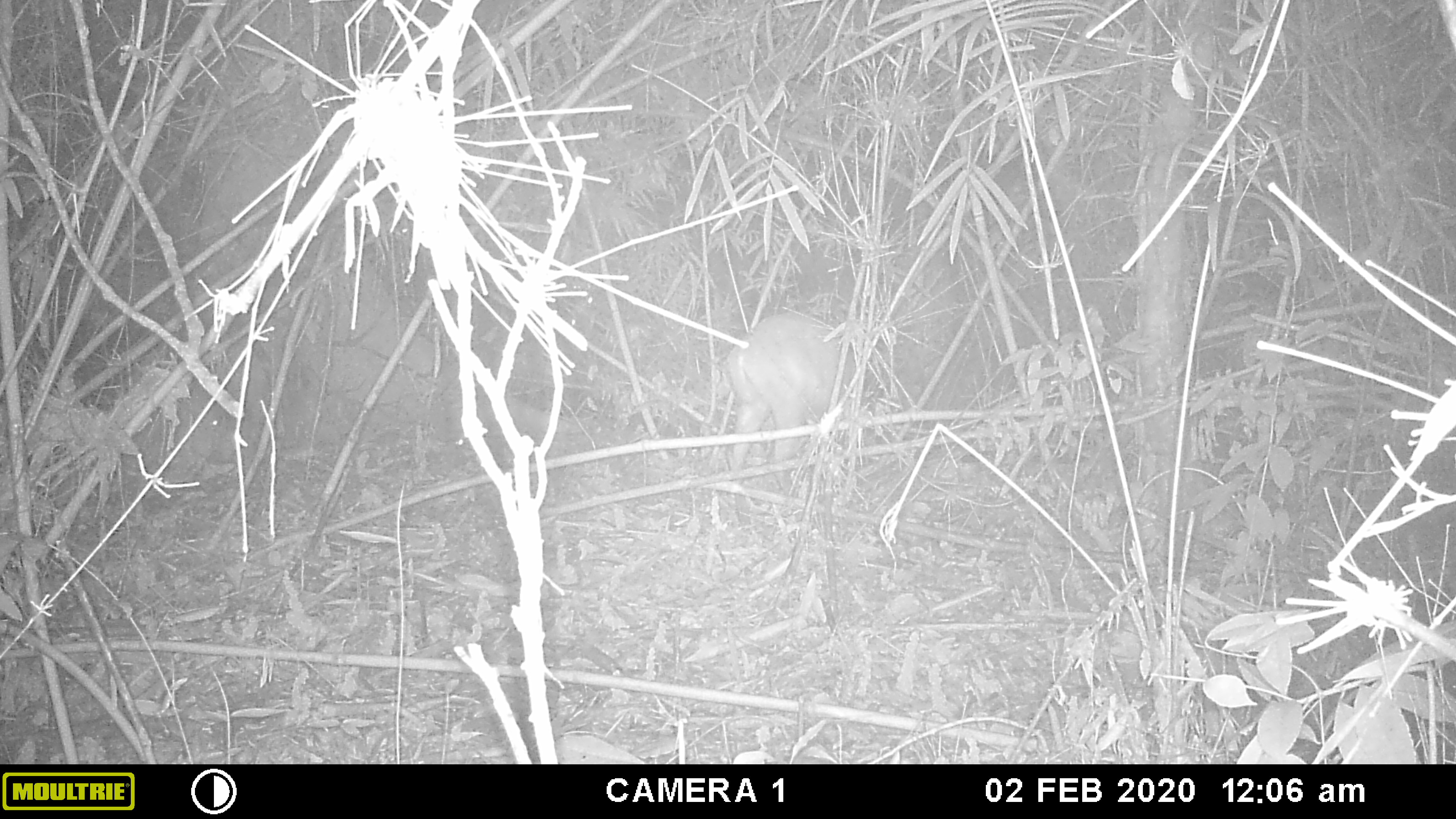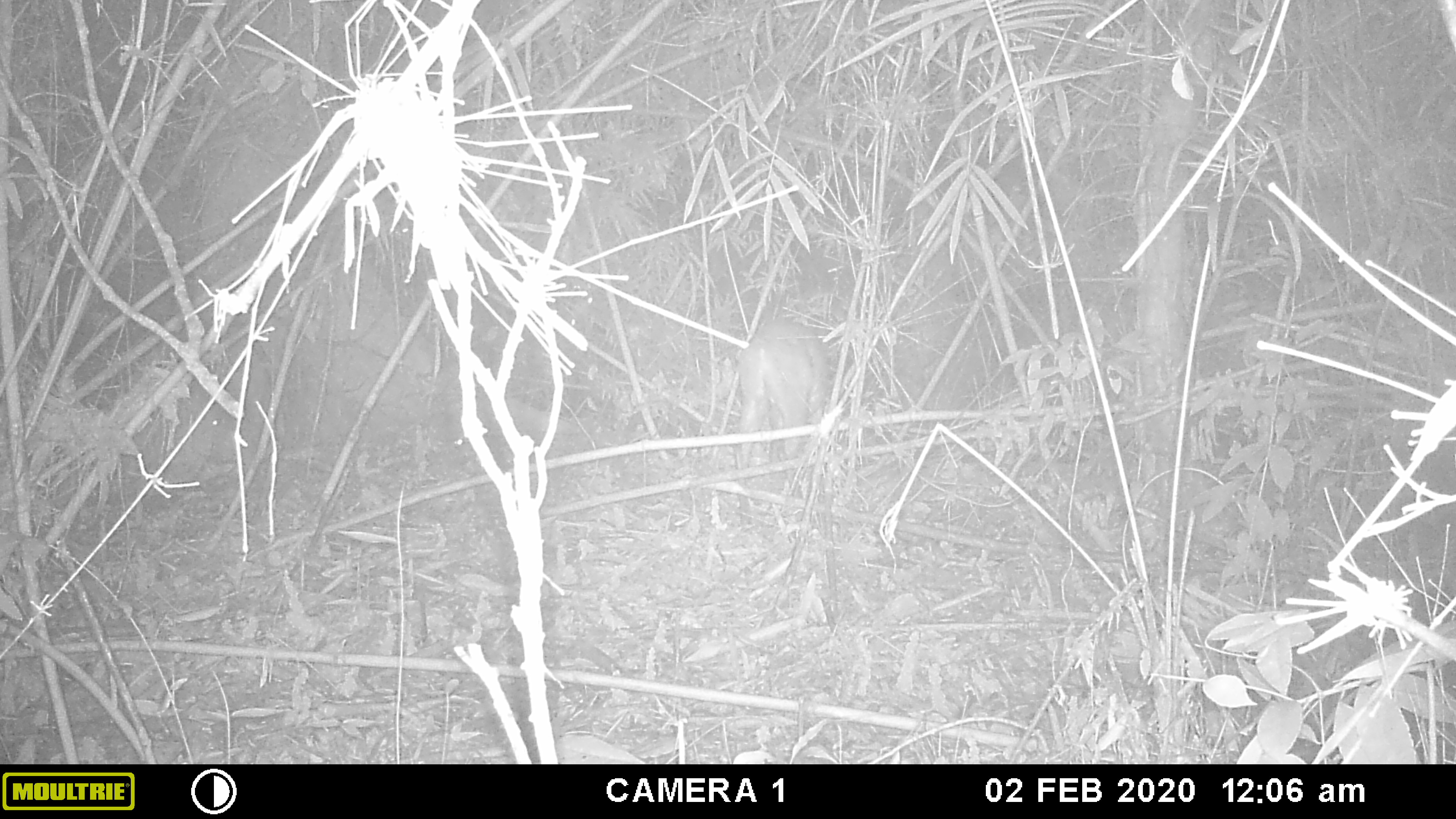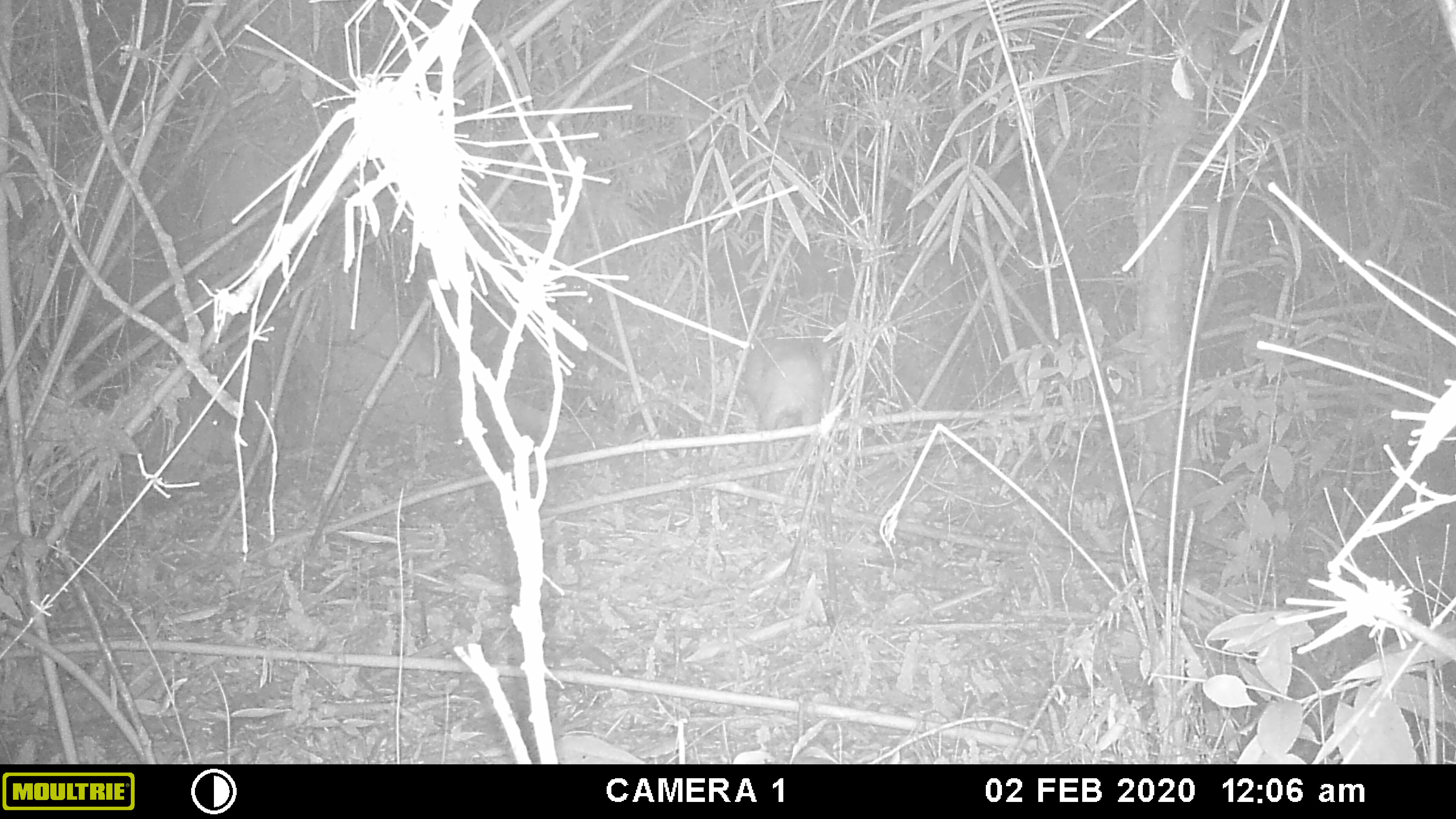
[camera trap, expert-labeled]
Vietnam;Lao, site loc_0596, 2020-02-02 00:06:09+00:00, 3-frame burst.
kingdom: Animalia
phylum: Chordata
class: Mammalia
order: Artiodactyla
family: Cervidae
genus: Muntiacus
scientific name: Muntiacus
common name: muntjacs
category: unidentified muntjac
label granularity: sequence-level